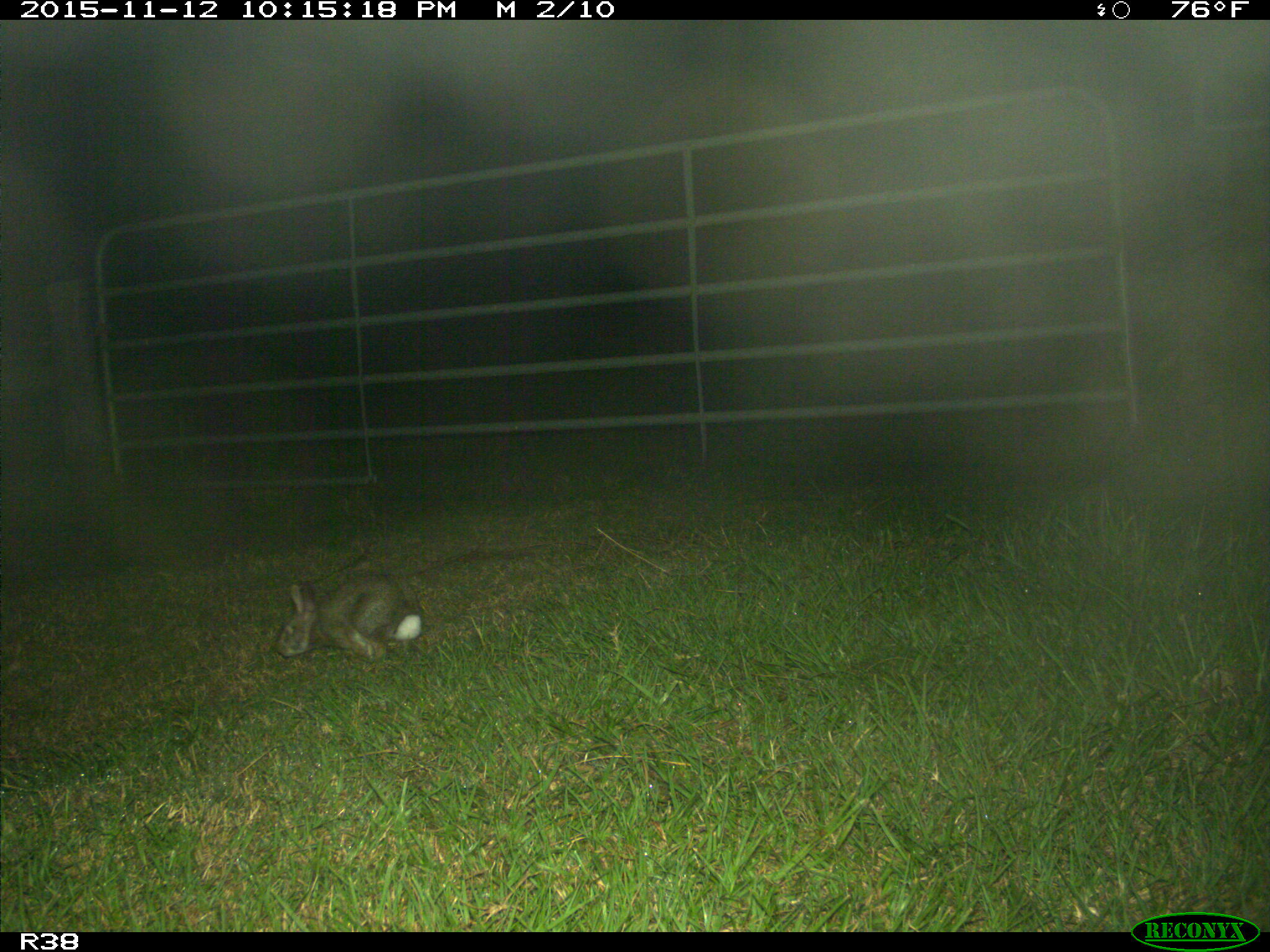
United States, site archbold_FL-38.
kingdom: Animalia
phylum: Chordata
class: Mammalia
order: Lagomorpha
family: Leporidae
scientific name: Leporidae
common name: rabbits and hares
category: unidentified rabbit